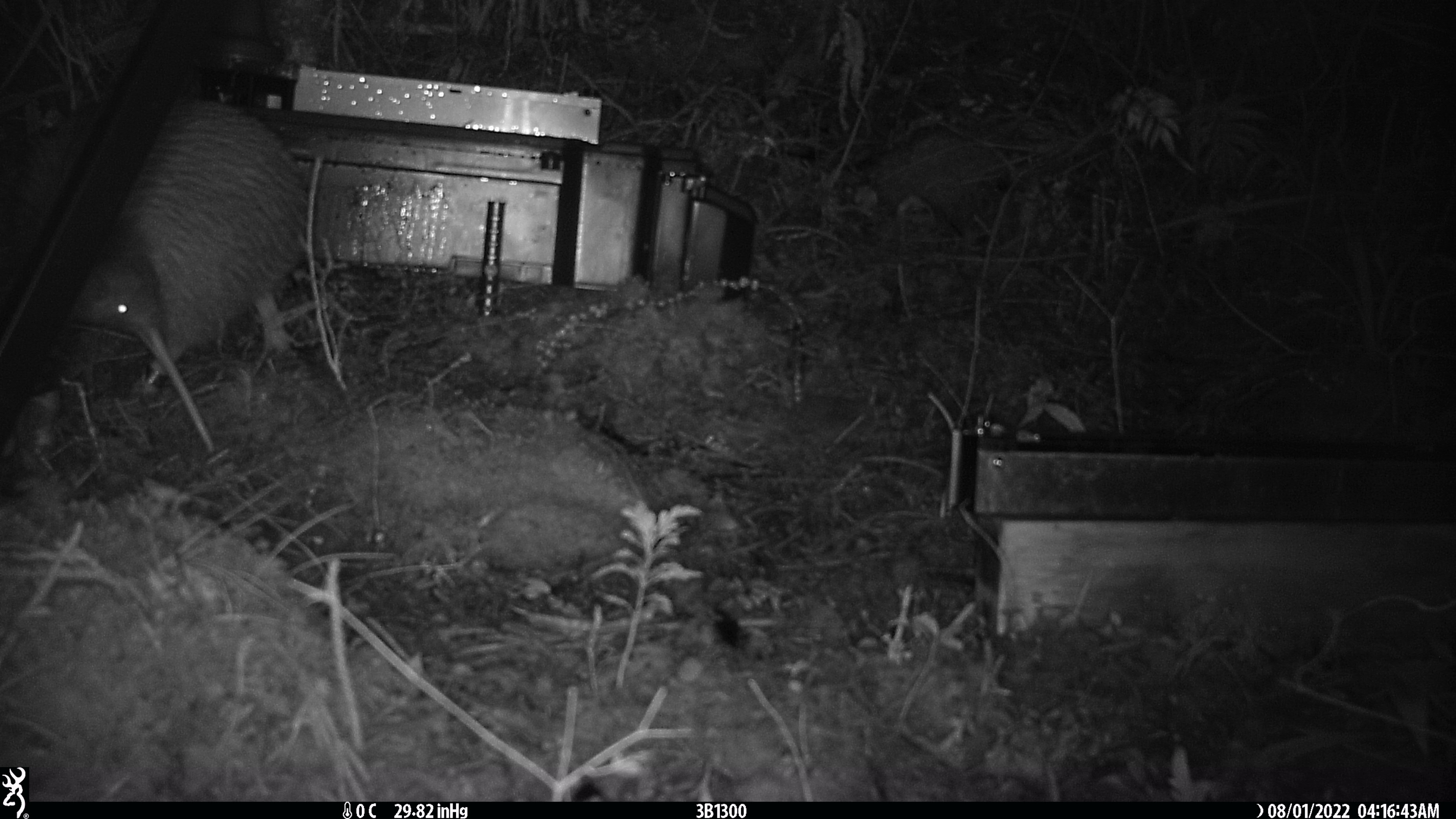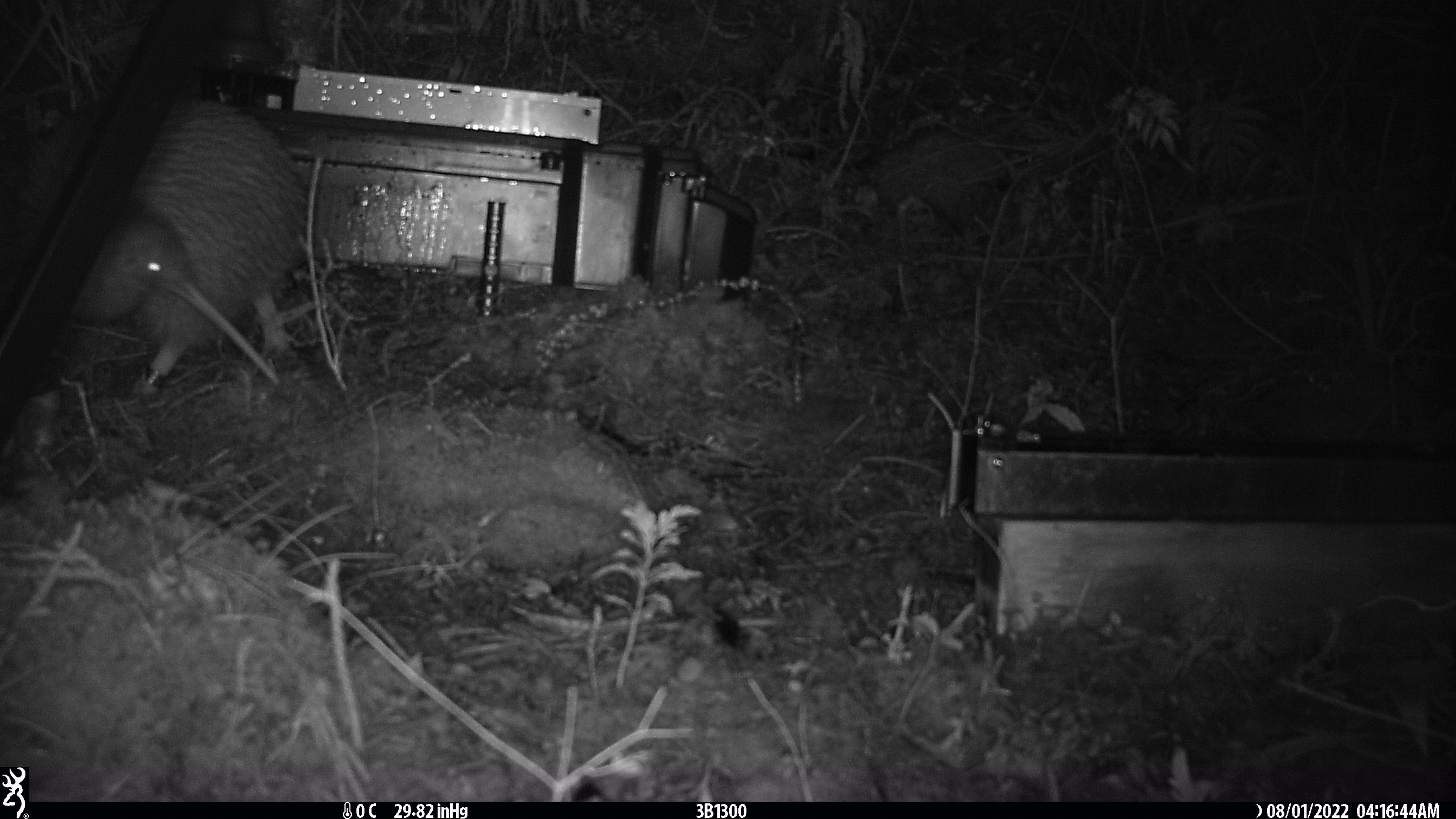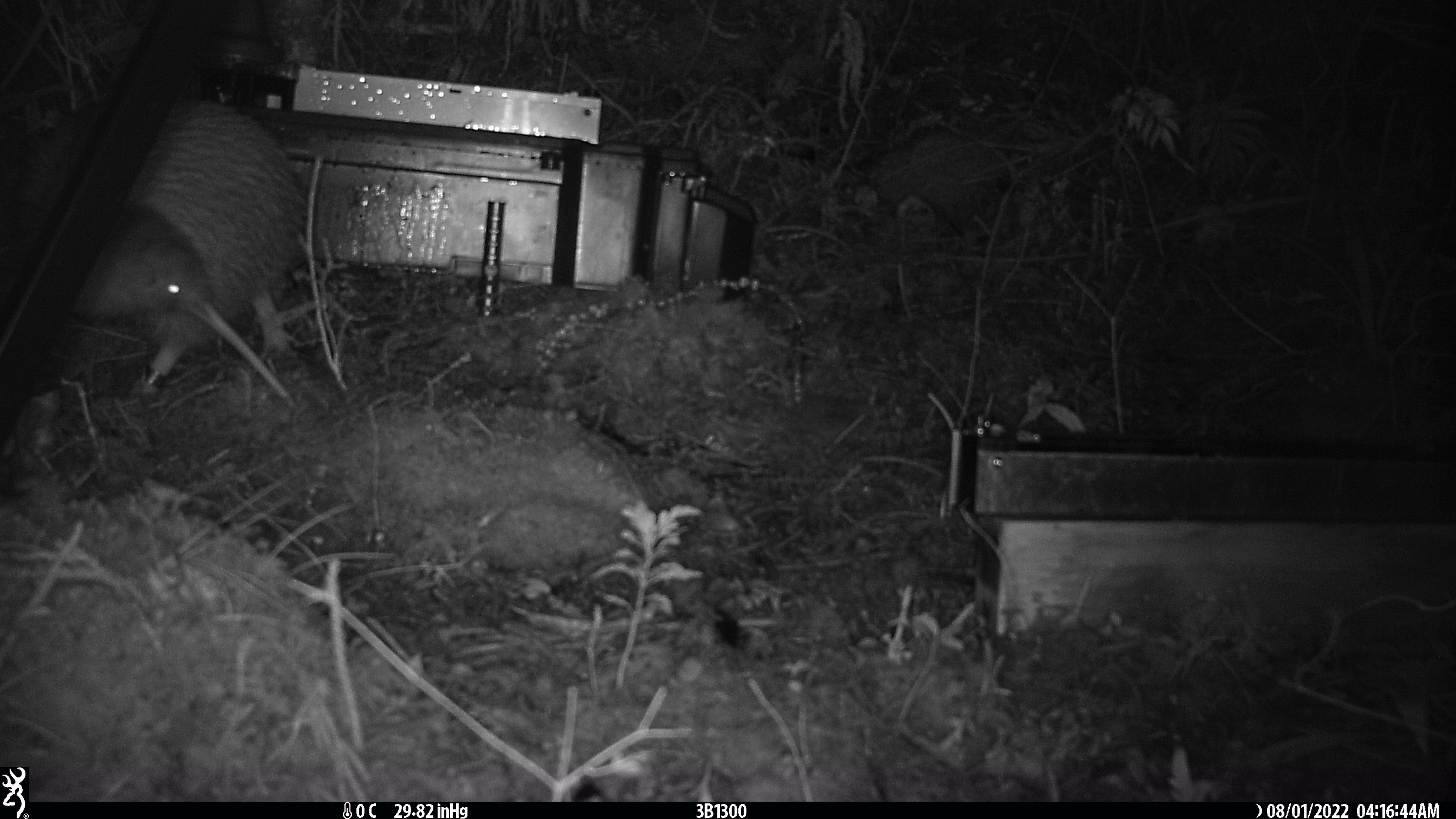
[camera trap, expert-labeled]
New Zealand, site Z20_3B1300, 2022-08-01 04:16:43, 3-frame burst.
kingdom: Animalia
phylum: Chordata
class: Aves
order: Apterygiformes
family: Apterygidae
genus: Apteryx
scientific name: Apteryx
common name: kiwi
Kiwi (Apteryx).